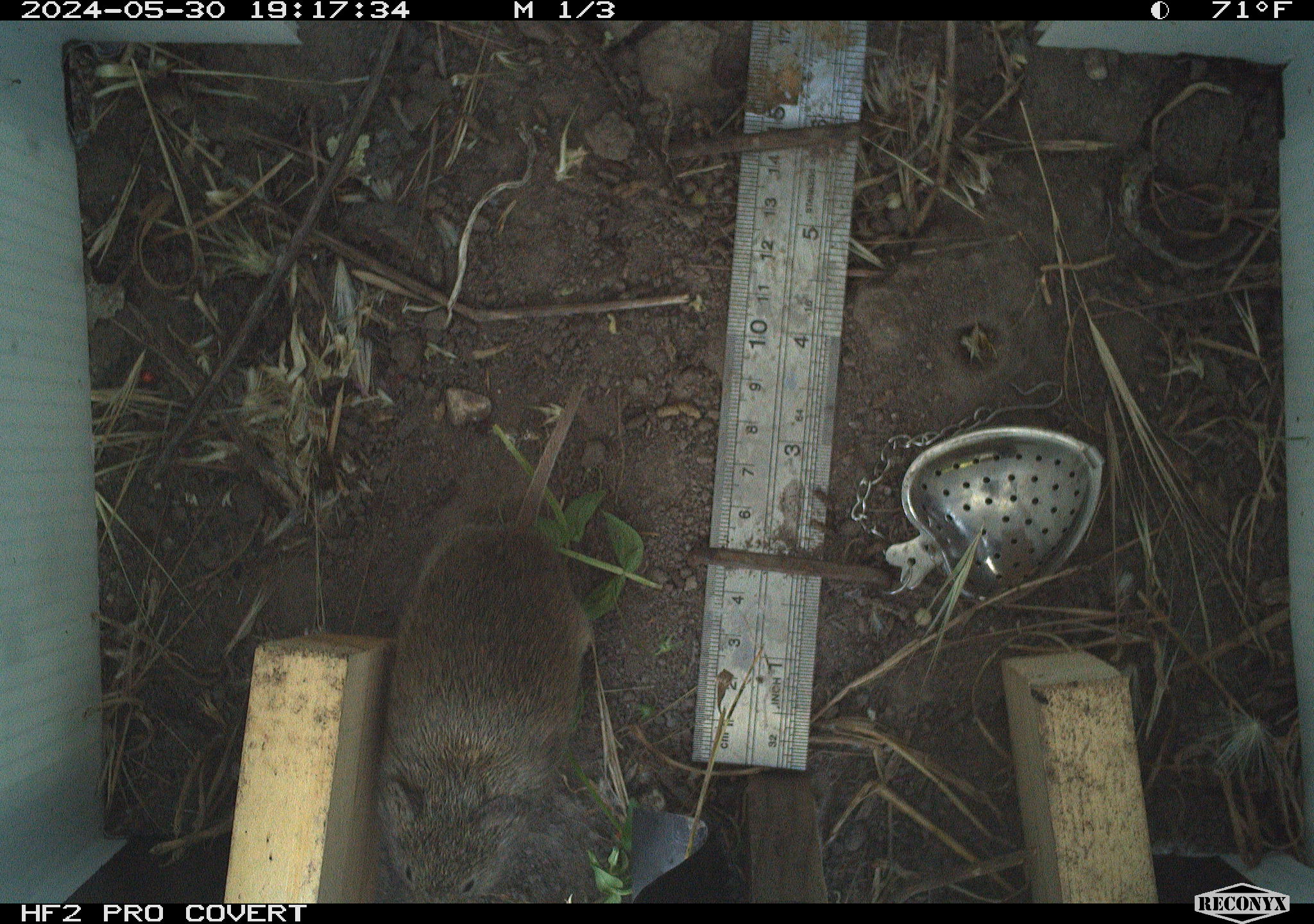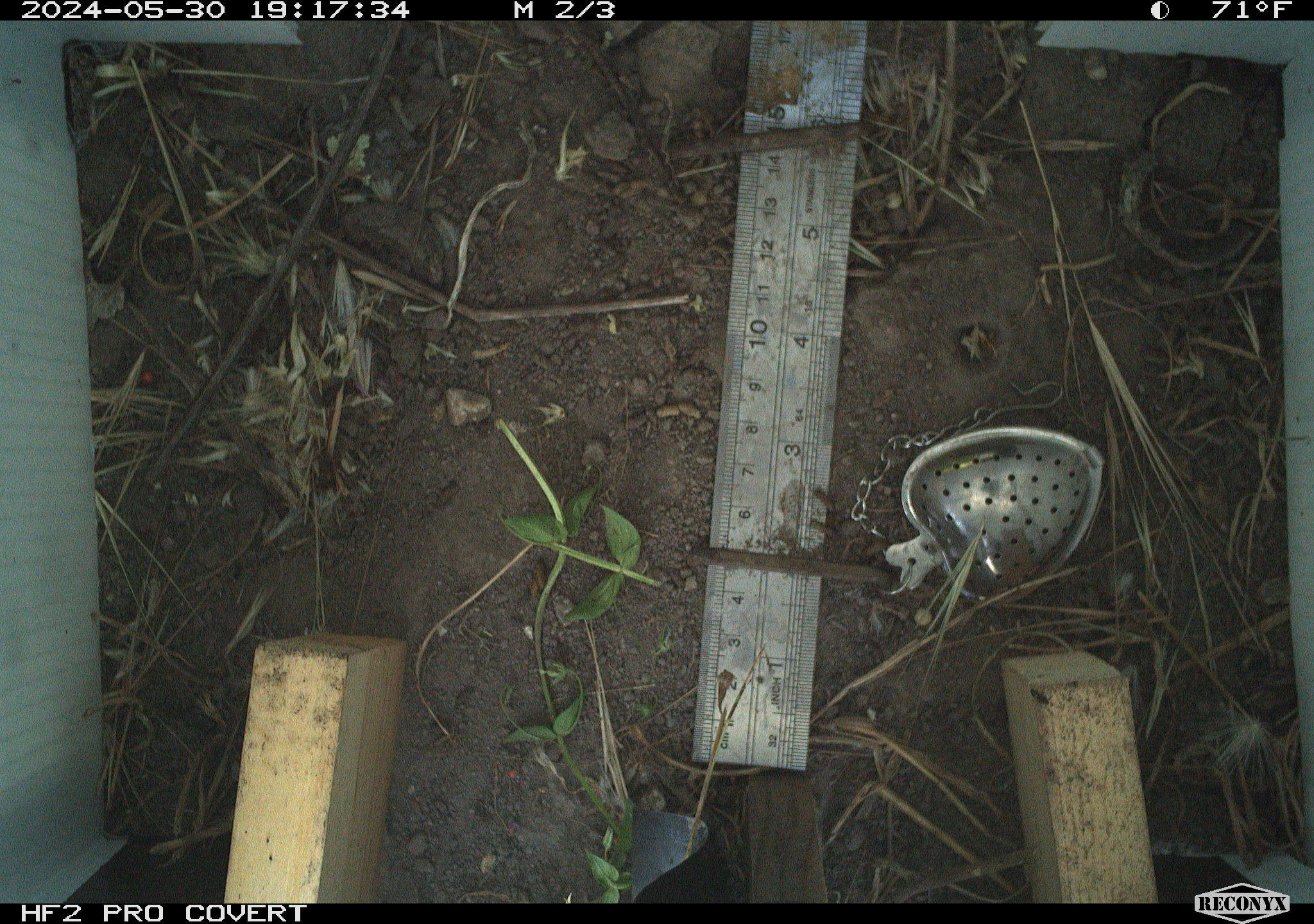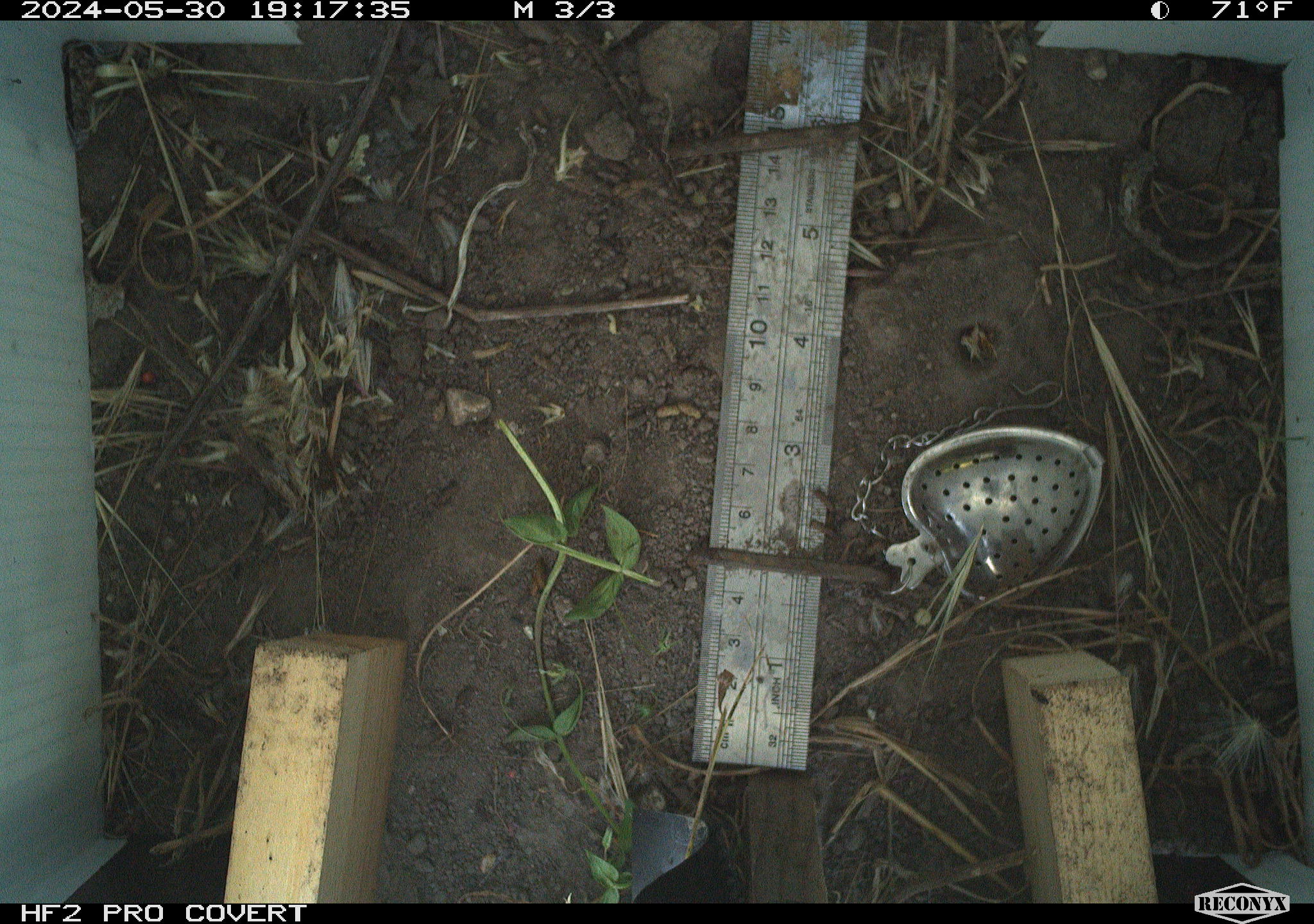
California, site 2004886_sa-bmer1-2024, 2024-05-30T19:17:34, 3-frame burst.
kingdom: Animalia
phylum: Chordata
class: Mammalia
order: Rodentia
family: Cricetidae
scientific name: Arvicolinae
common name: voles, lemmings, and muskrats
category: arvicolinae subfamily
Arvicolinae subfamily (voles, lemmings, and muskrats) (Arvicolinae).